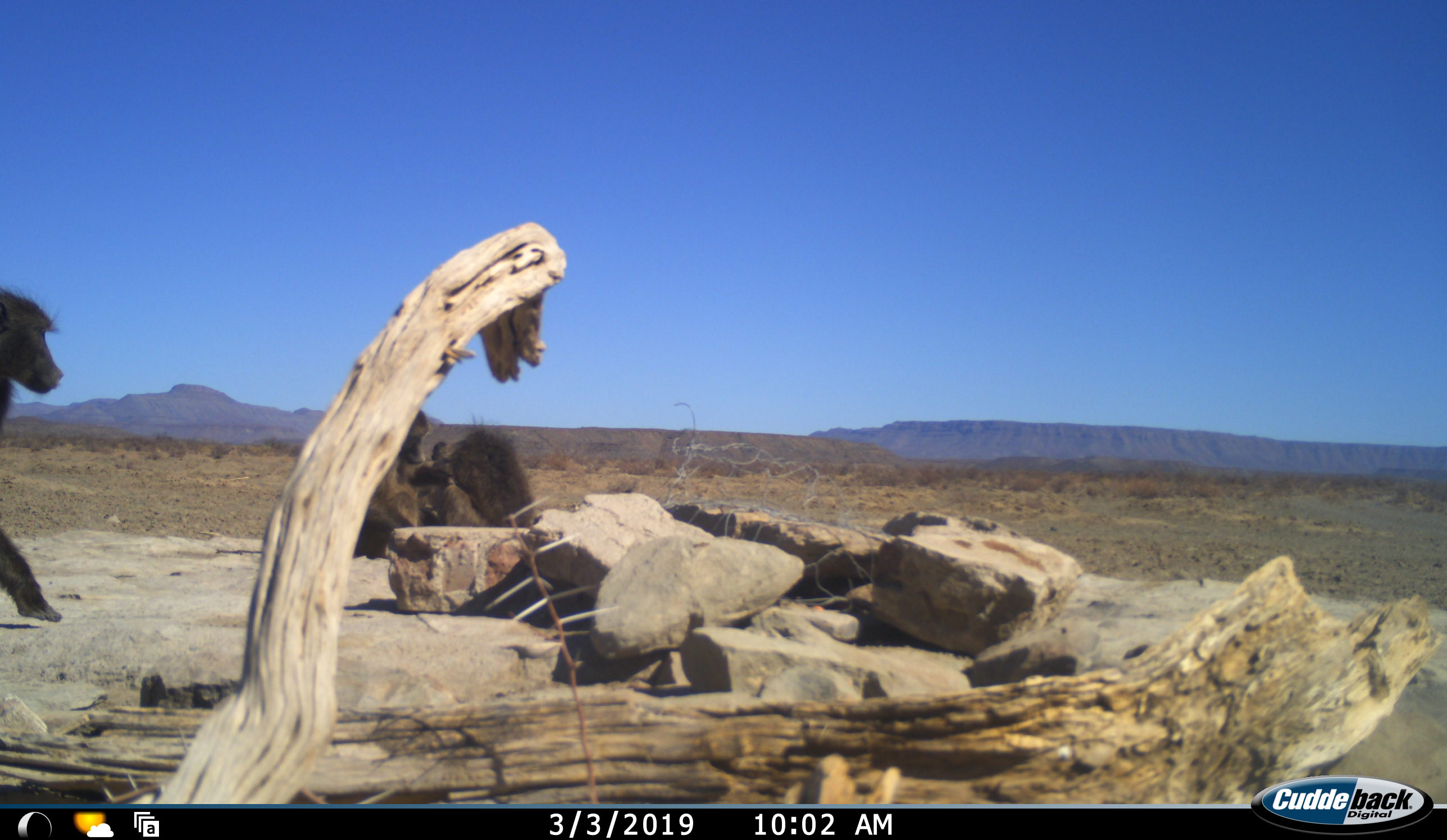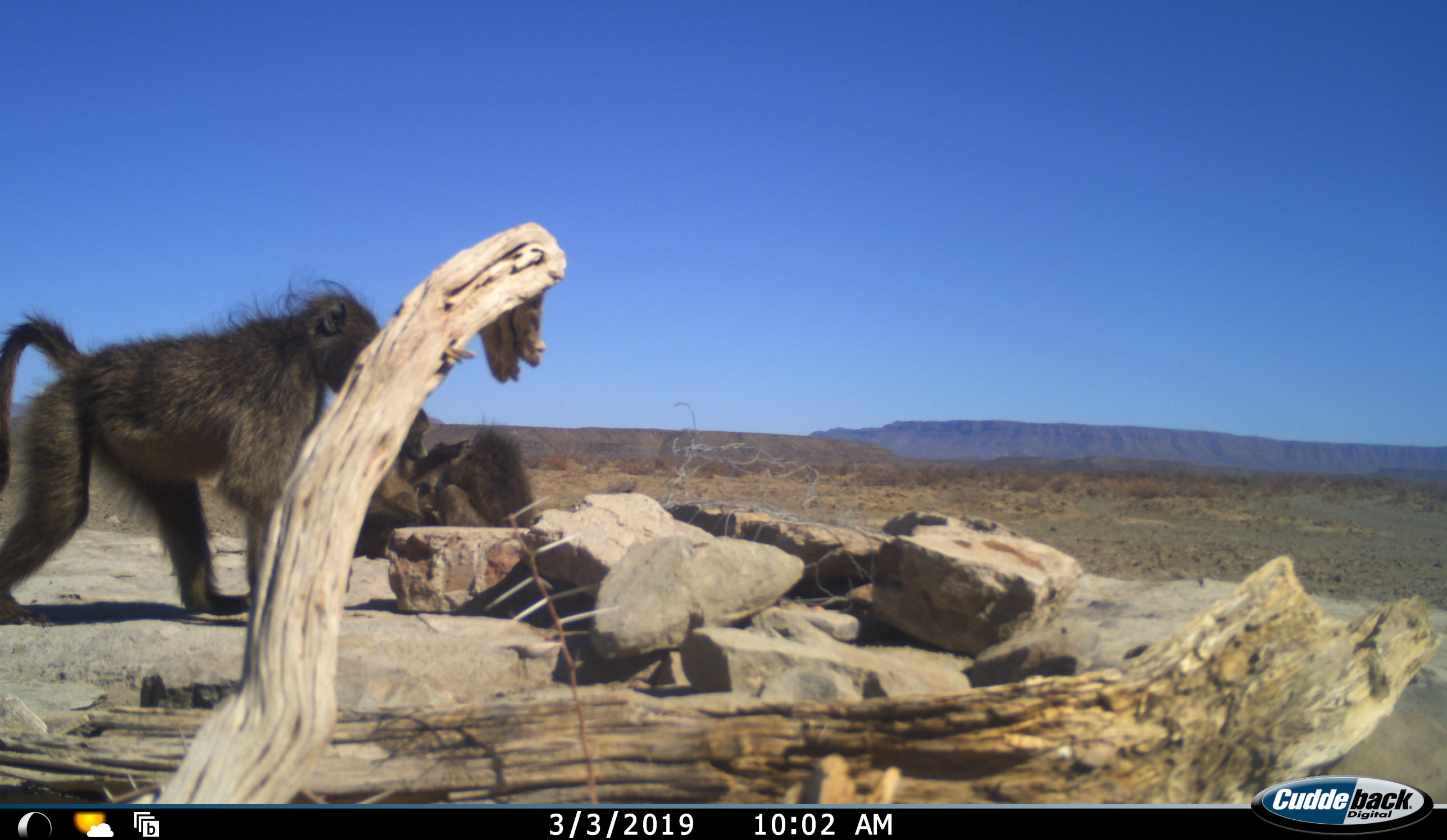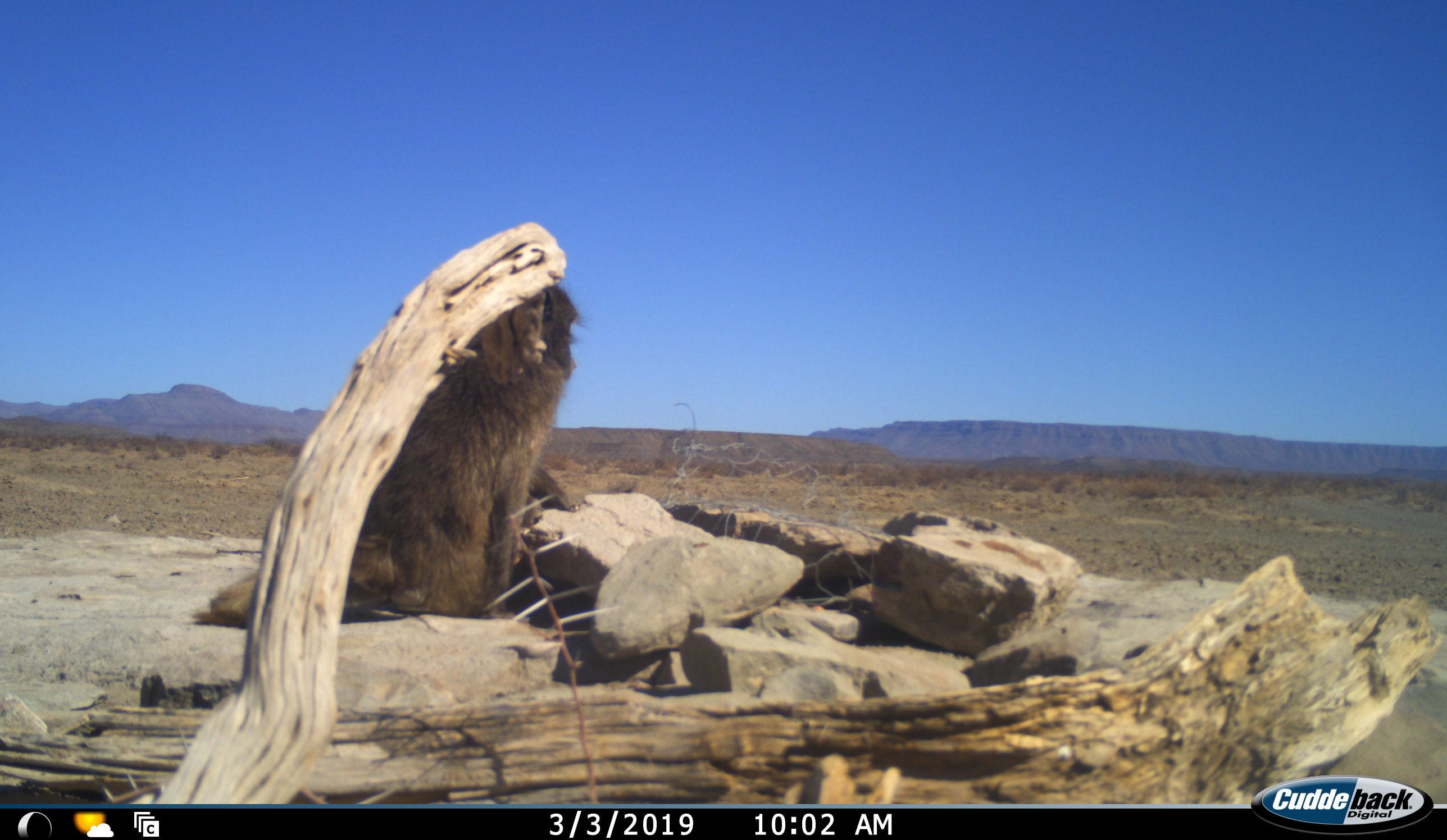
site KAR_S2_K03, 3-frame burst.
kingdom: Animalia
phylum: Chordata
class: Mammalia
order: Primates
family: Cercopithecidae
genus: Papio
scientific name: Papio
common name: baboon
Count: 3.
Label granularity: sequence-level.